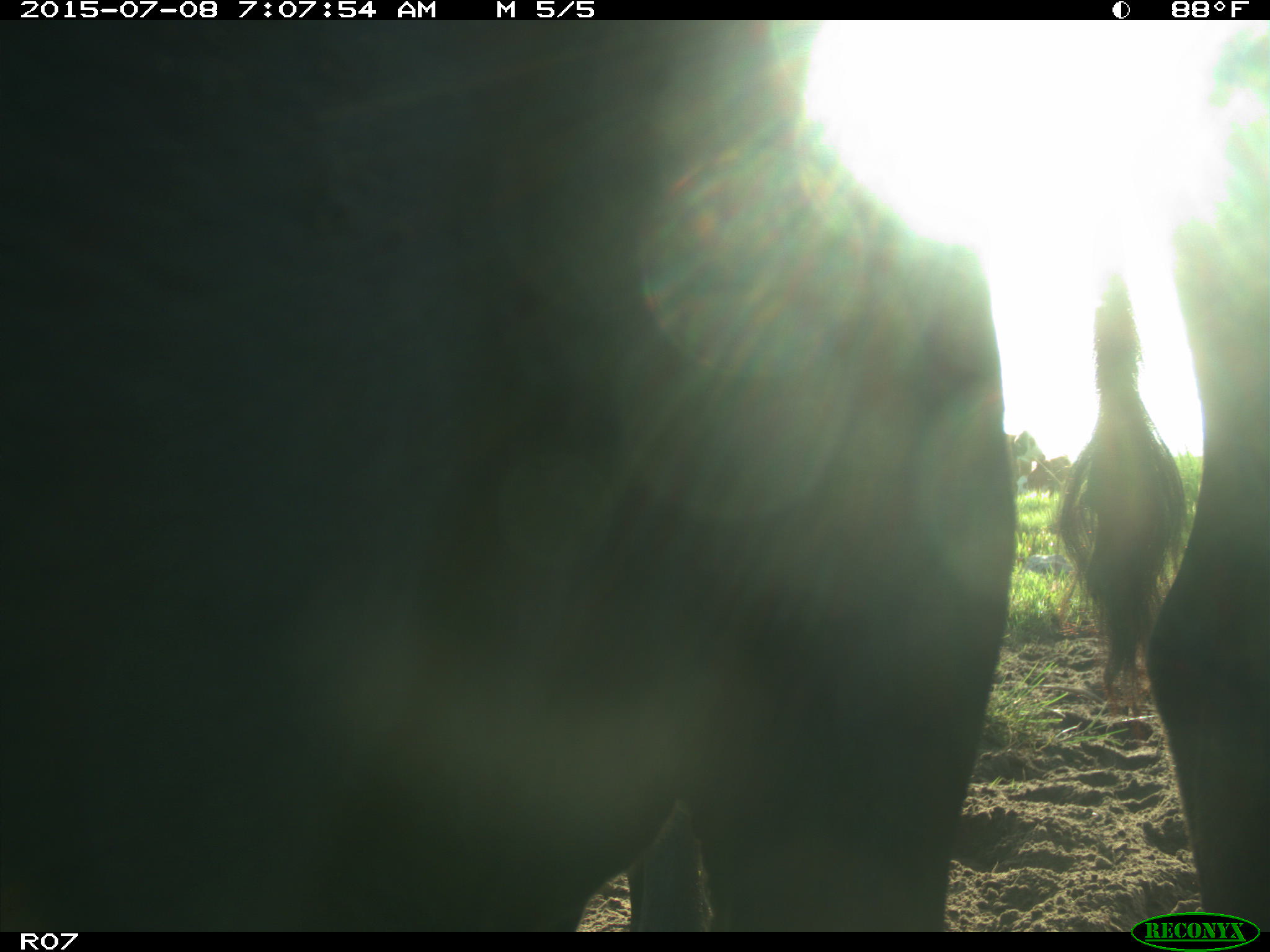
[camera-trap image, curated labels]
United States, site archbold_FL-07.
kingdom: Animalia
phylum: Chordata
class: Mammalia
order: Artiodactyla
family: Bovidae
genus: Bos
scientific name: Bos taurus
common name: domestic cow